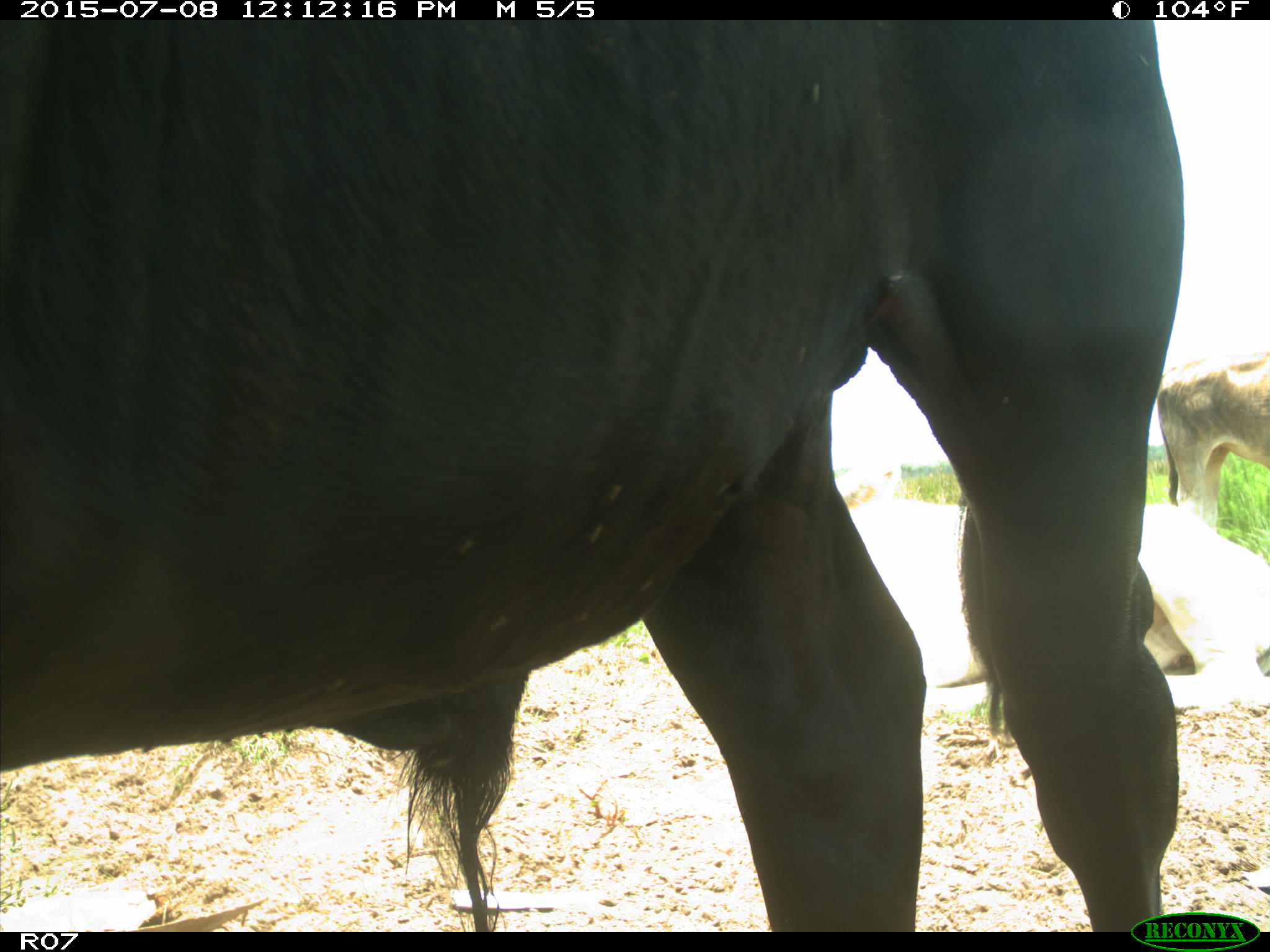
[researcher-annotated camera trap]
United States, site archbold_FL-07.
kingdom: Animalia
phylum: Chordata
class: Mammalia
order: Artiodactyla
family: Bovidae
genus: Bos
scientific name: Bos taurus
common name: domestic cow